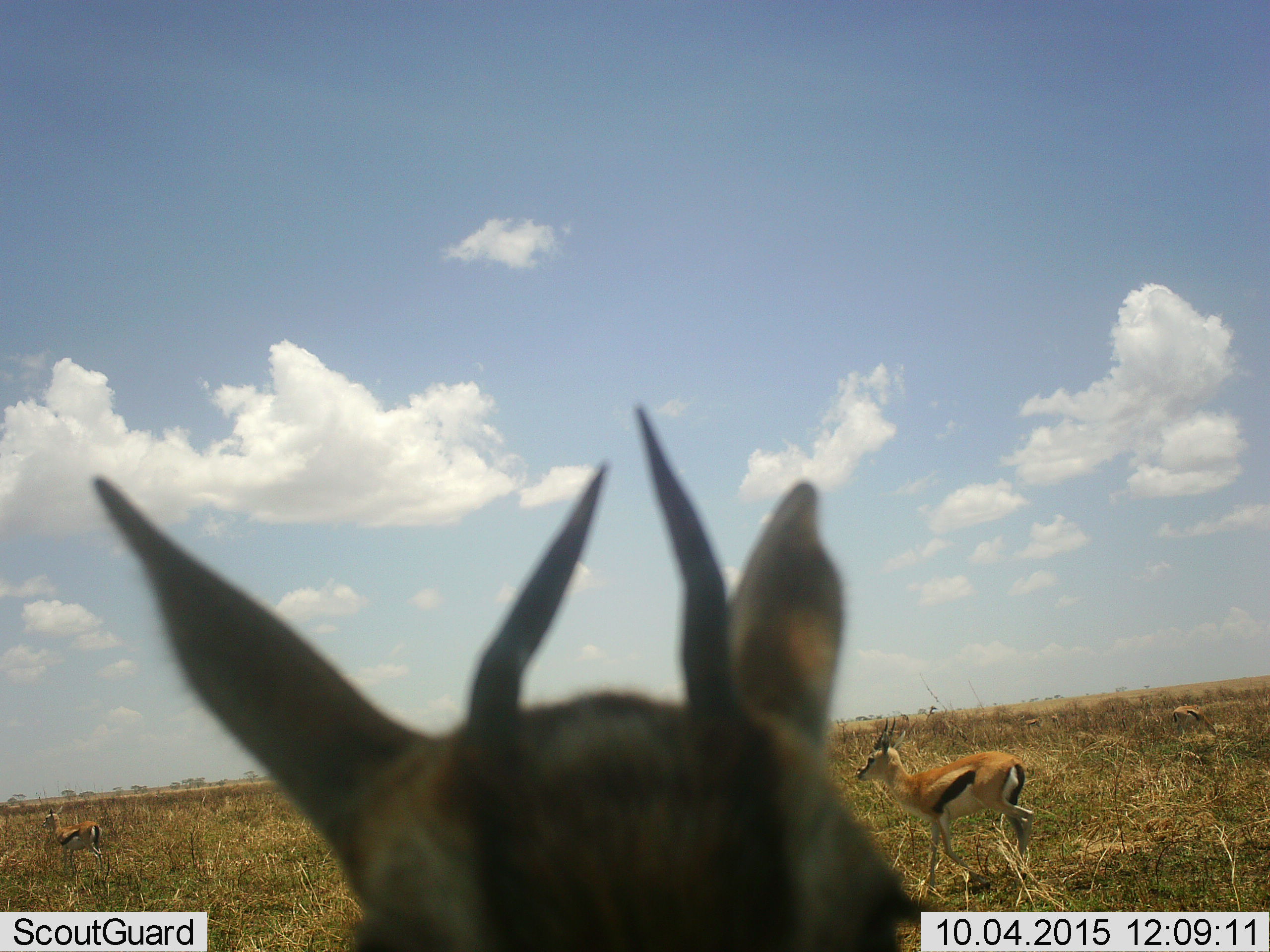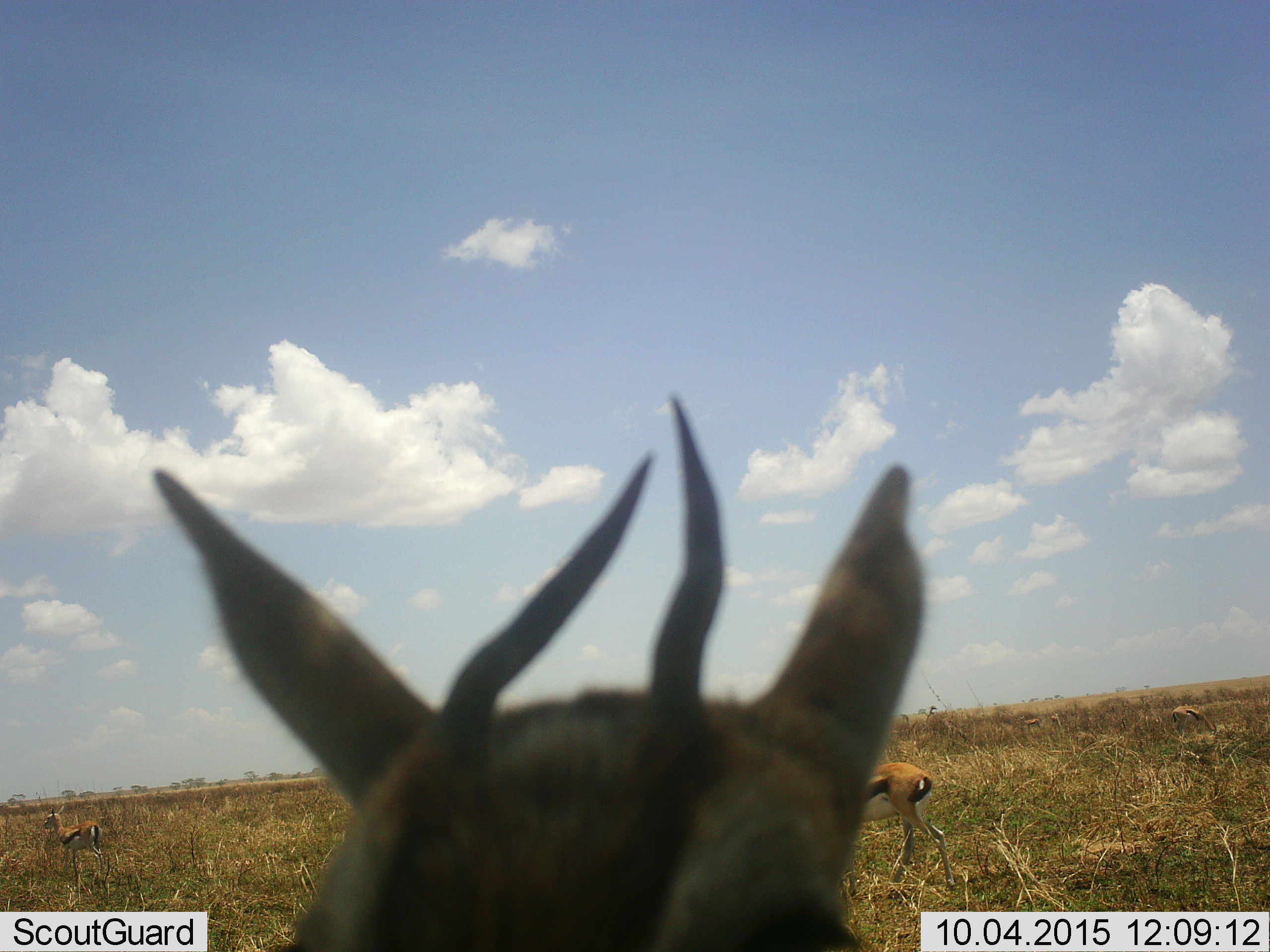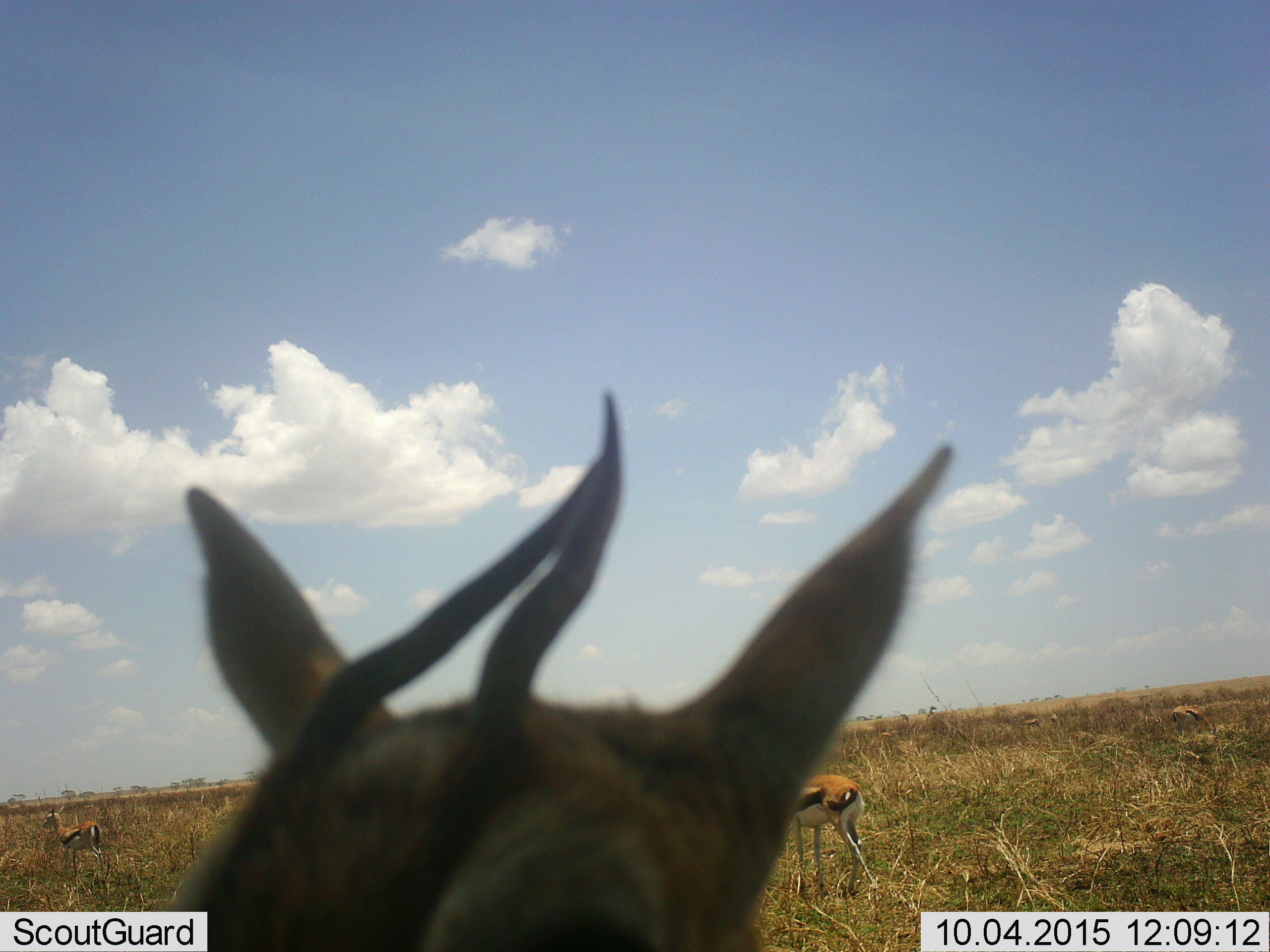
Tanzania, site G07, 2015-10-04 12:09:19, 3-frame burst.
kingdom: Animalia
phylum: Chordata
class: Mammalia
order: Artiodactyla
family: Bovidae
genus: Eudorcas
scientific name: Eudorcas thomsonii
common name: thomson's gazelle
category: gazellethomsons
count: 3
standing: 60%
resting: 0%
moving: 80%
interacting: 10%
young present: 0%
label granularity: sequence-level